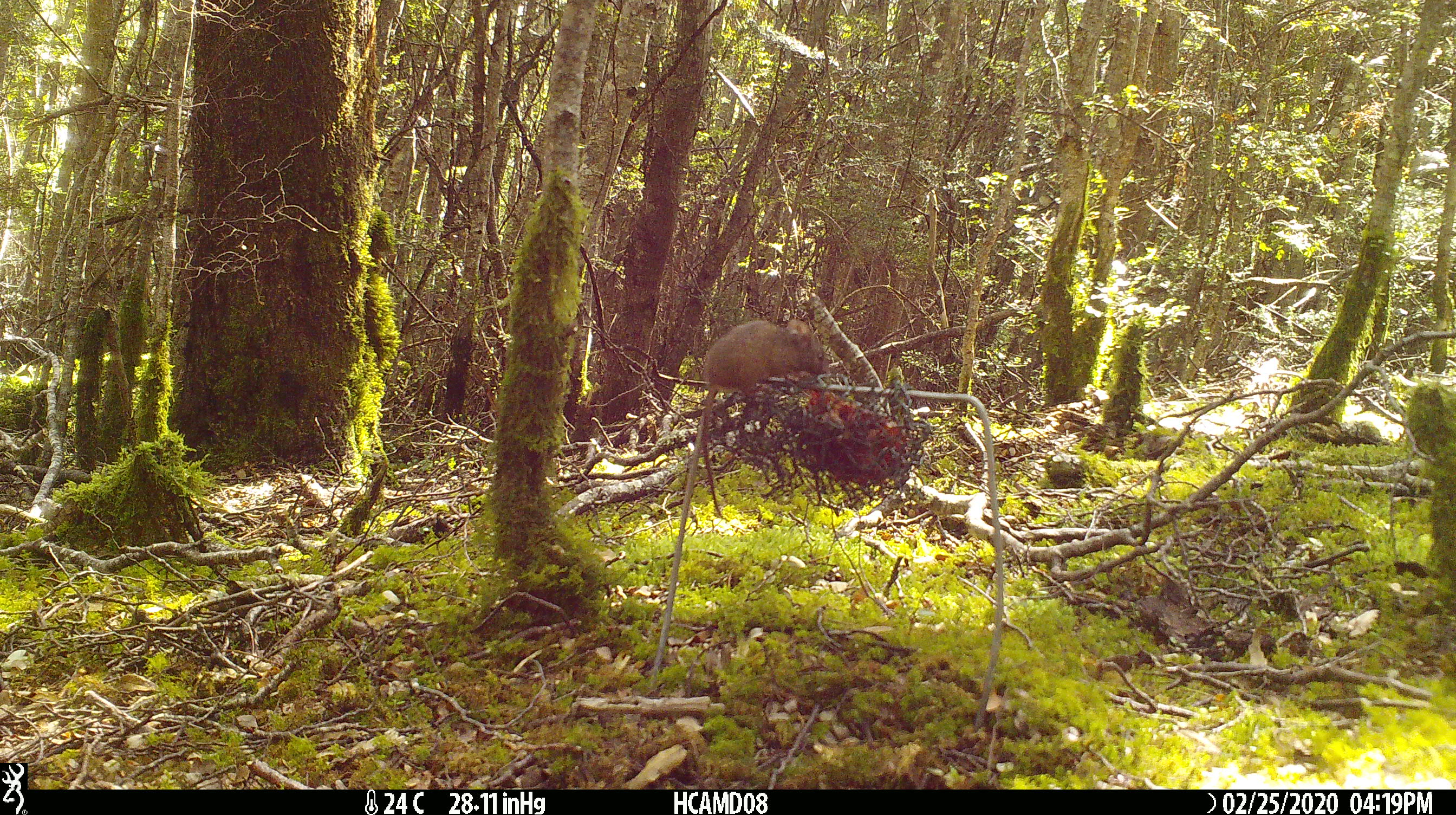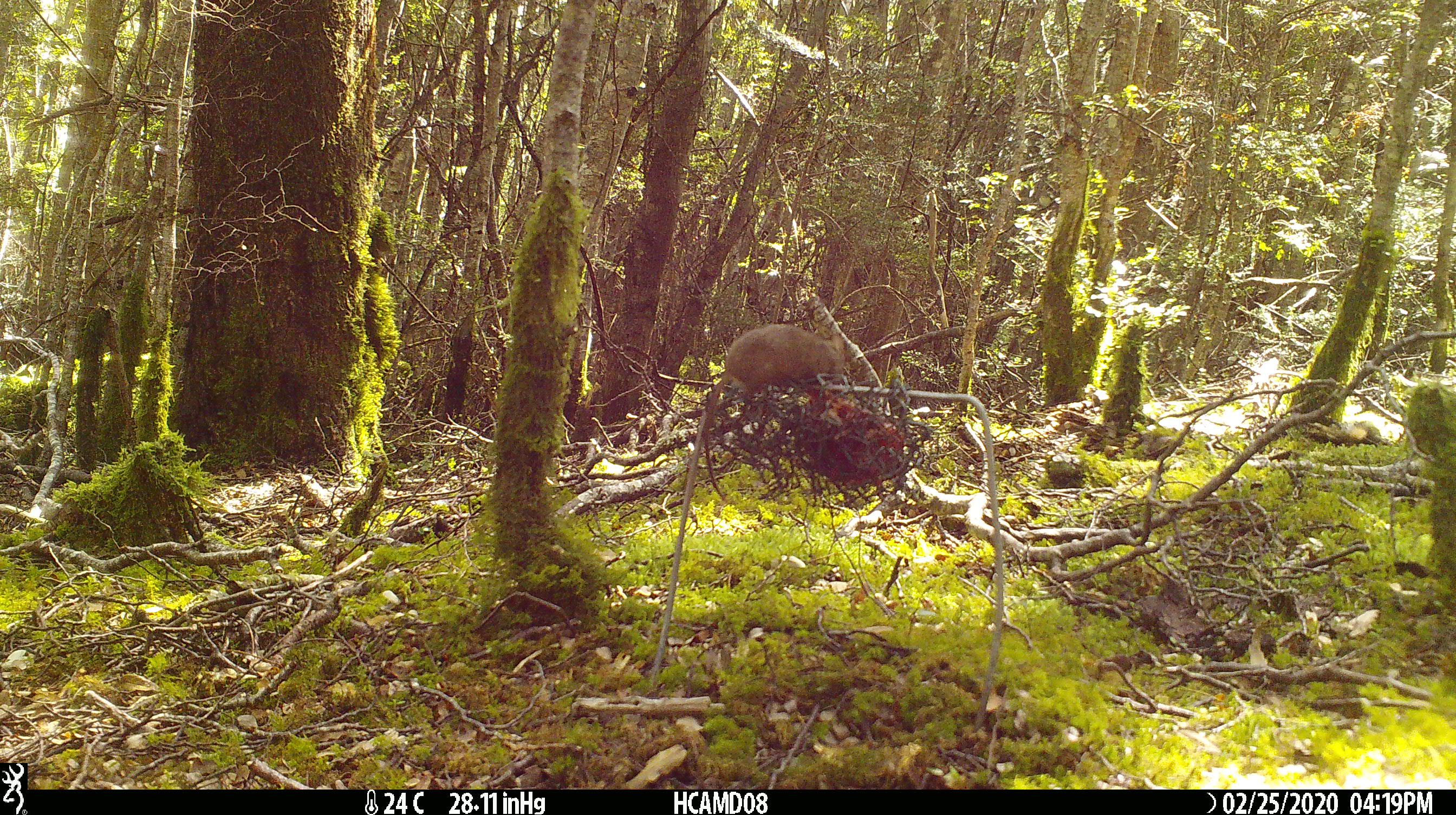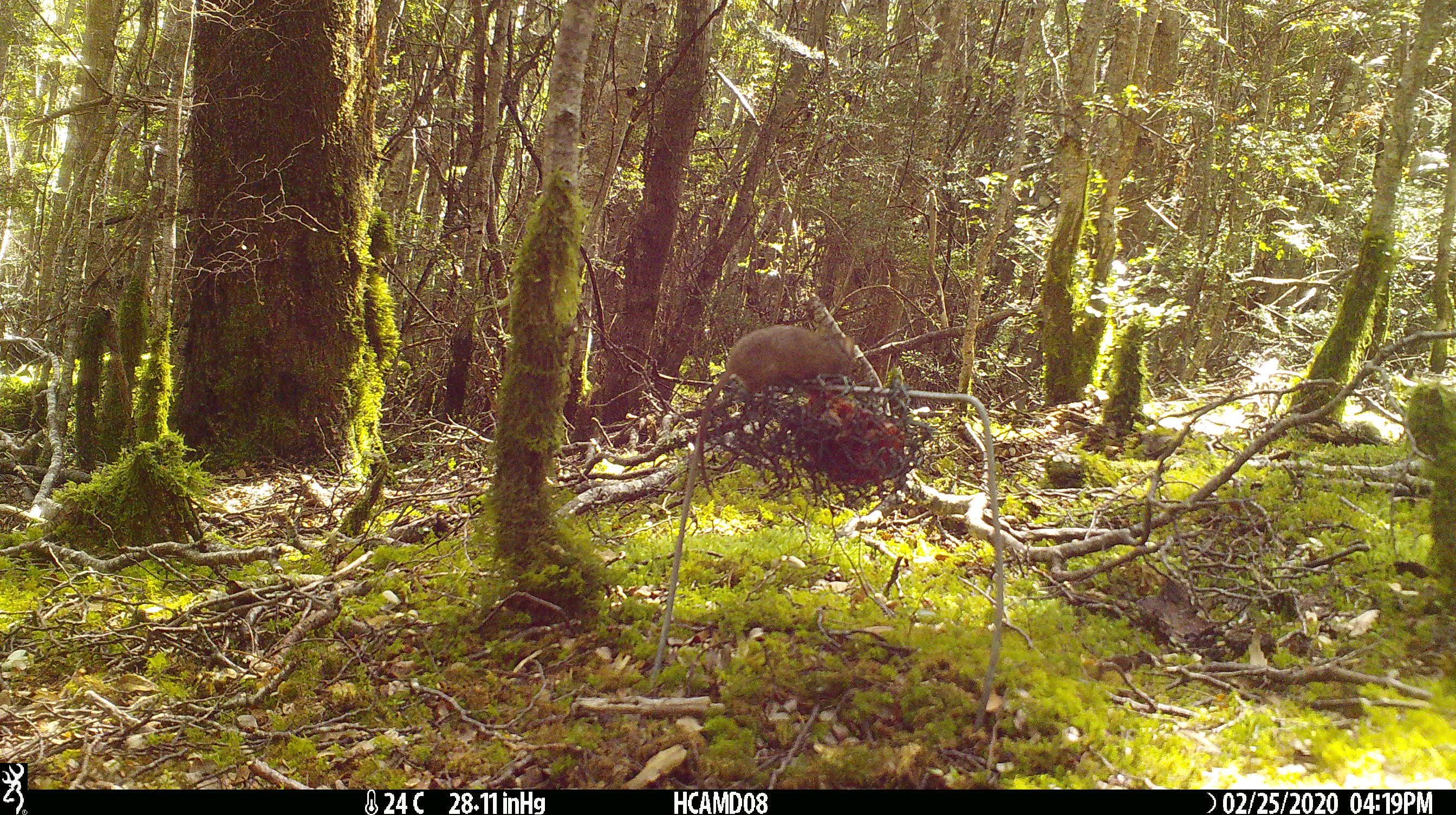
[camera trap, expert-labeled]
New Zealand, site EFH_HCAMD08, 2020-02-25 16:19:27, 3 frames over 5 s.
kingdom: Animalia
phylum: Chordata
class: Mammalia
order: Rodentia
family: Muridae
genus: Mus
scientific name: Mus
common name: mouse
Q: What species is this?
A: Mouse (Mus).